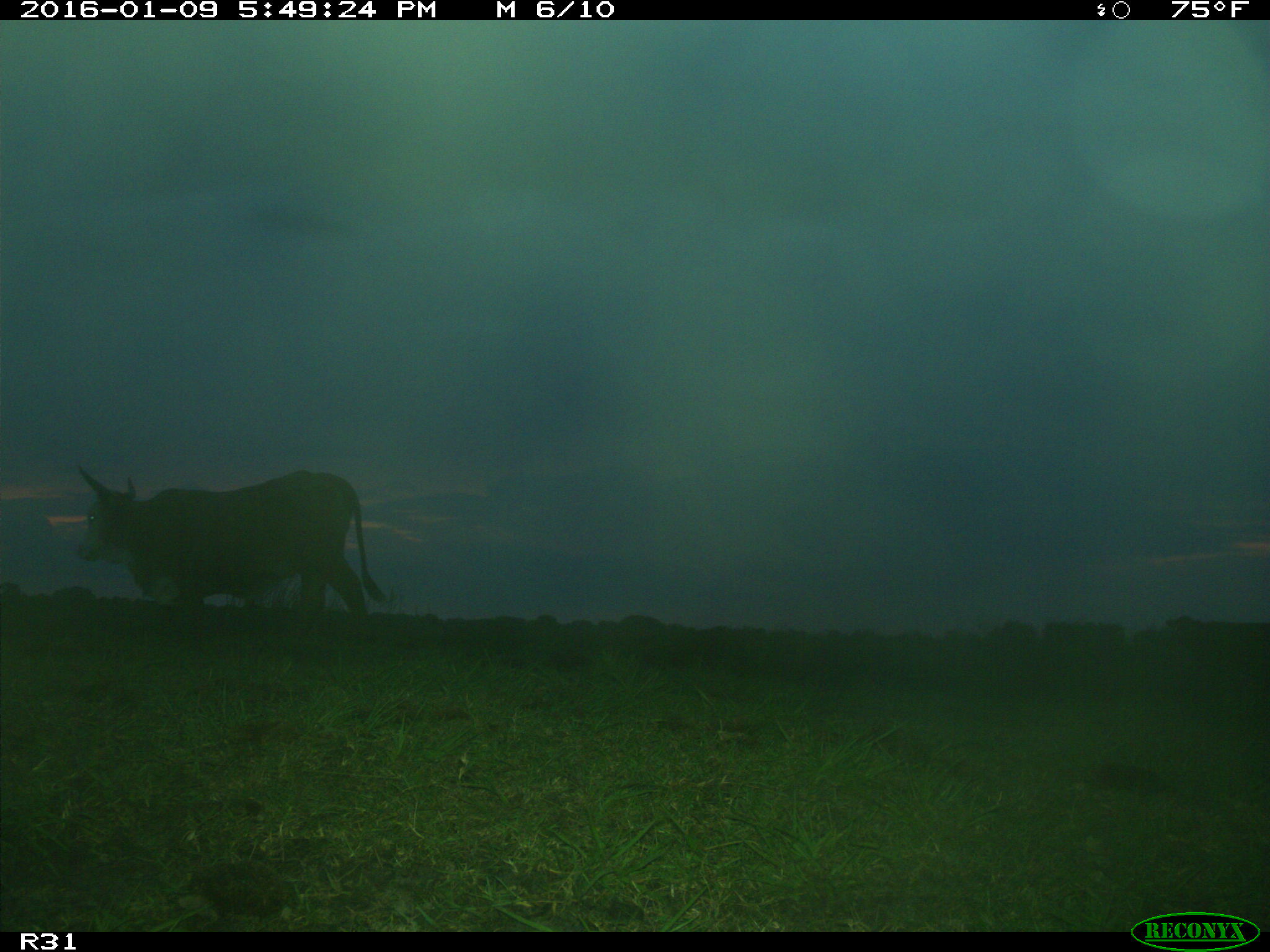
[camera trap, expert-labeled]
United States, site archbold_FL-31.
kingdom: Animalia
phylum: Chordata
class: Mammalia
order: Artiodactyla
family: Bovidae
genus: Bos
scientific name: Bos taurus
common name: domestic cow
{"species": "Bos taurus (domestic cow)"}